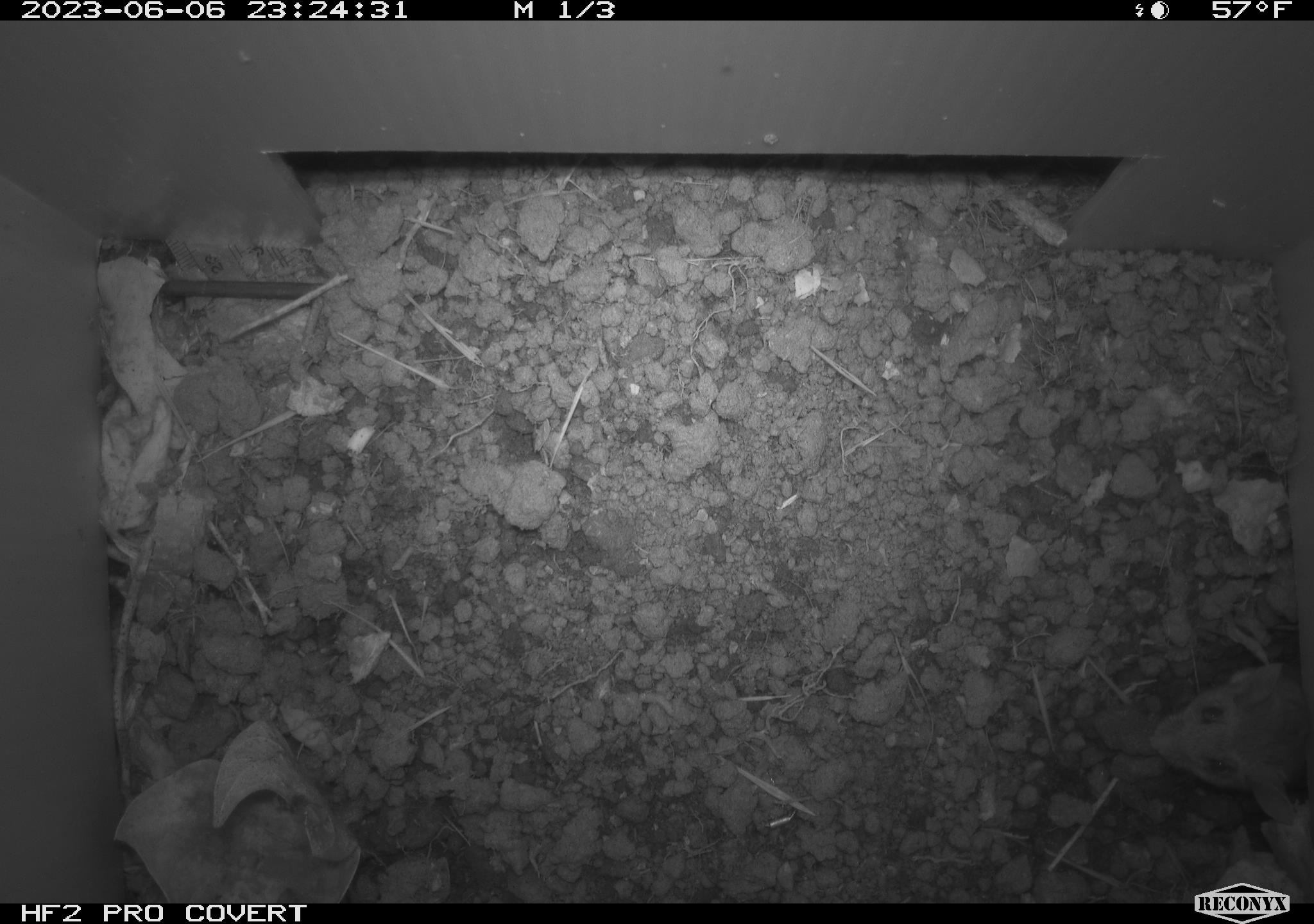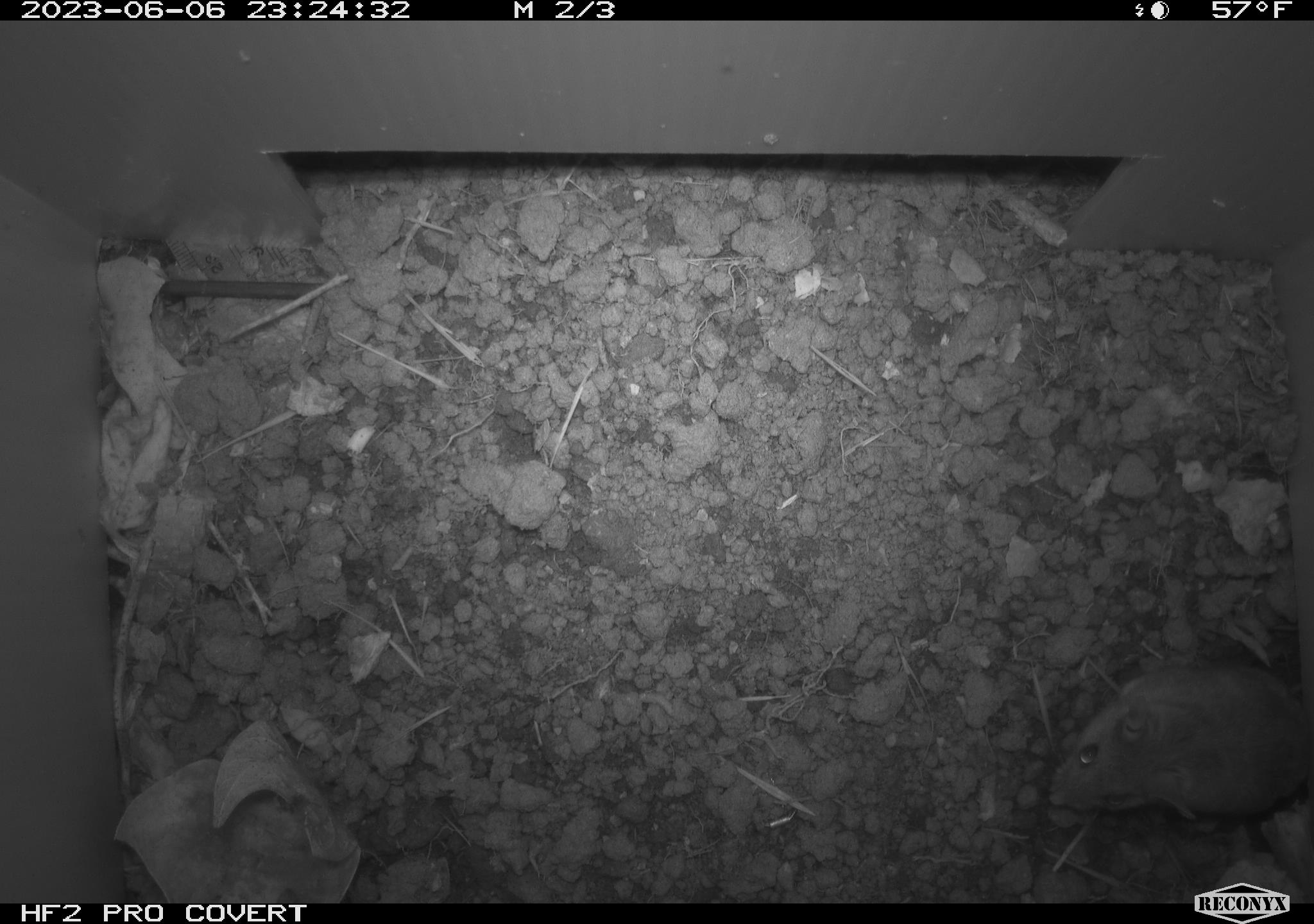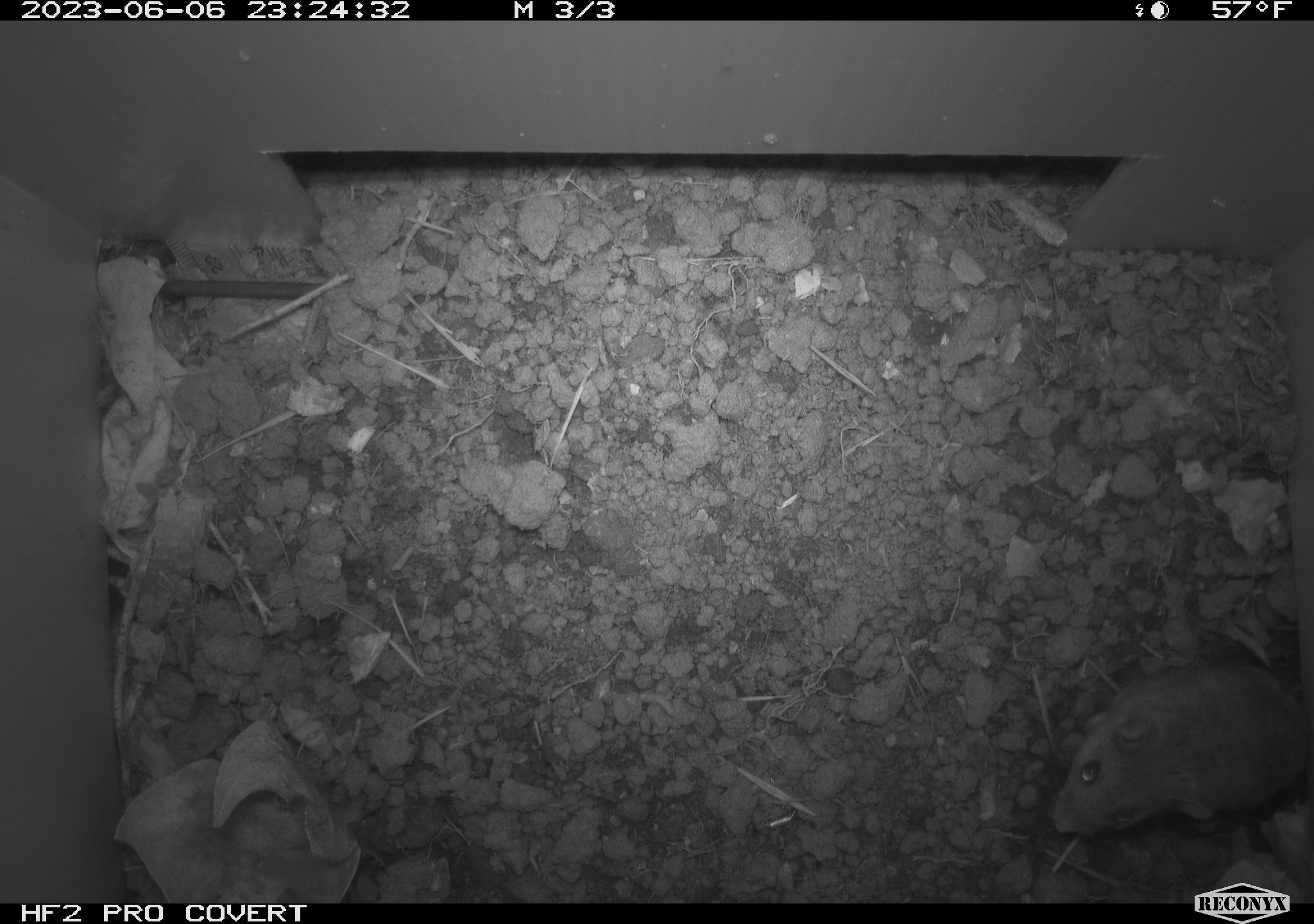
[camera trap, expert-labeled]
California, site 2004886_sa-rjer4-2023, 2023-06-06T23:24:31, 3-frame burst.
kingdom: Animalia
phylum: Chordata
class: Mammalia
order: Rodentia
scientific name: Rodentia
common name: mouse species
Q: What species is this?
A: Mouse species (Rodentia).